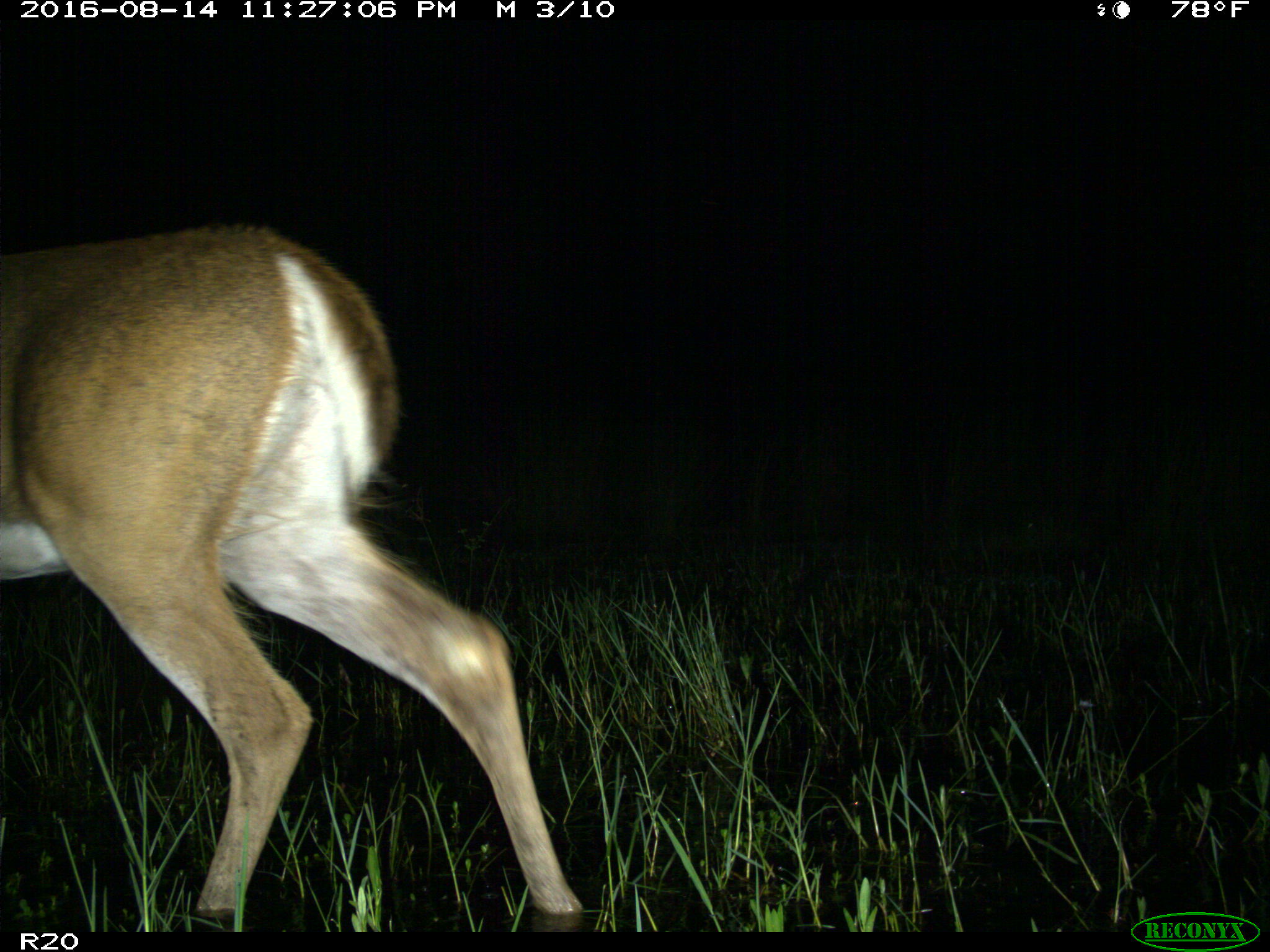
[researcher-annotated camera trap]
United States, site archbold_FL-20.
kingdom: Animalia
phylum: Chordata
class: Mammalia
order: Artiodactyla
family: Cervidae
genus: Odocoileus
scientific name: Odocoileus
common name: deer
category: unidentified deer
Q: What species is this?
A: Unidentified deer (deer) (Odocoileus).